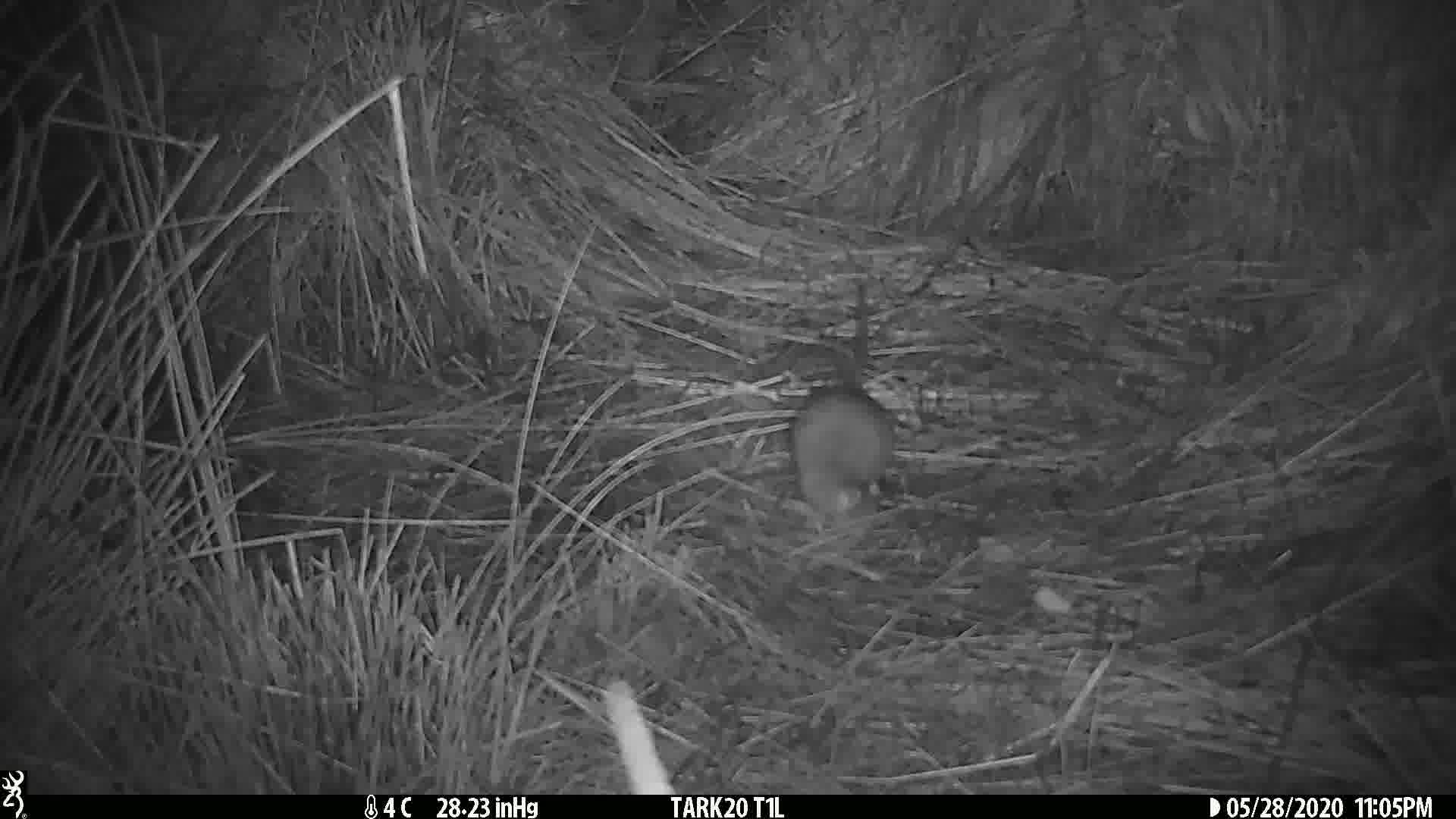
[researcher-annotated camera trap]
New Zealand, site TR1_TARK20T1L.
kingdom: Animalia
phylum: Chordata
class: Mammalia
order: Rodentia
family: Muridae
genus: Rattus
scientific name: Rattus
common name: rat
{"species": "rat (Rattus)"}